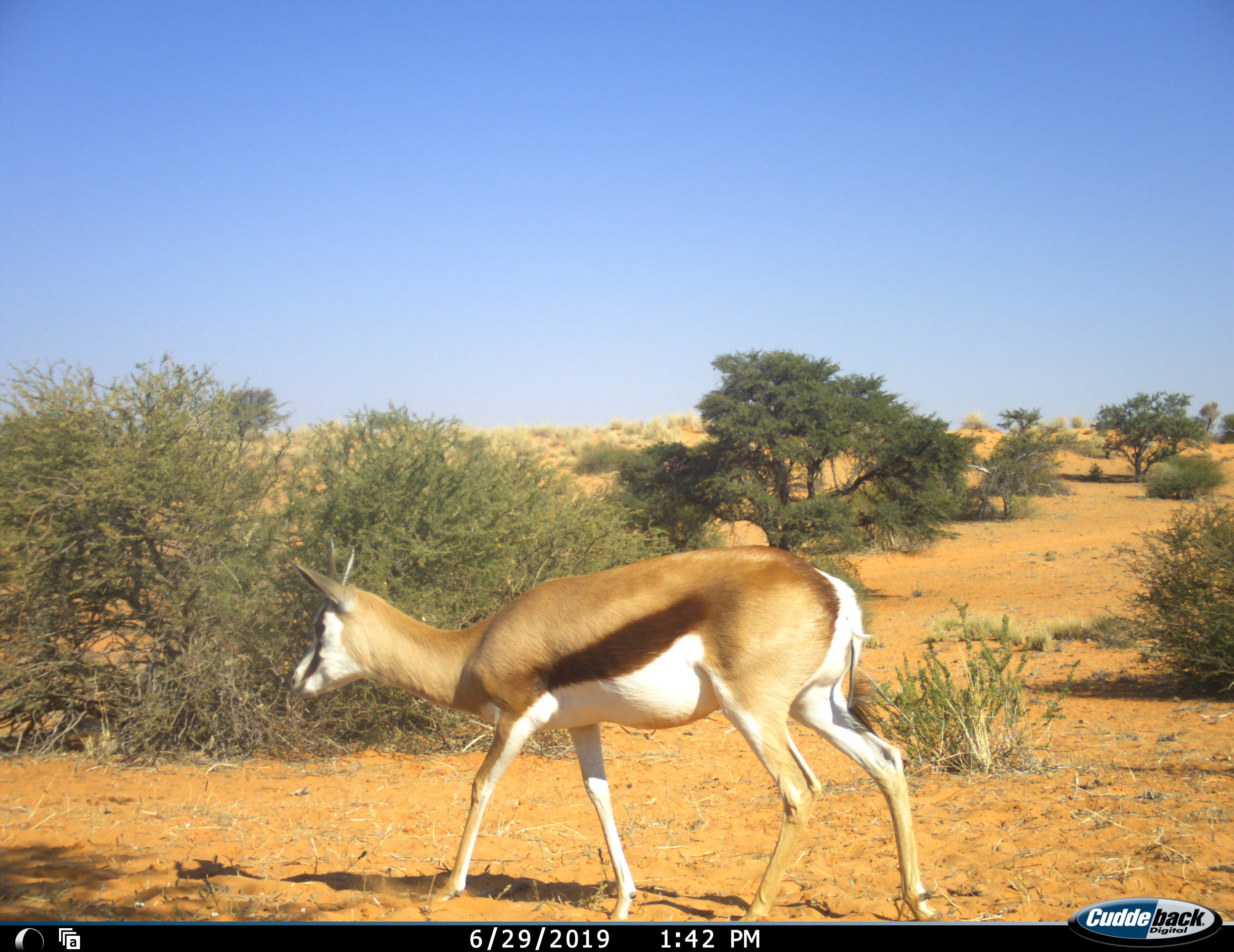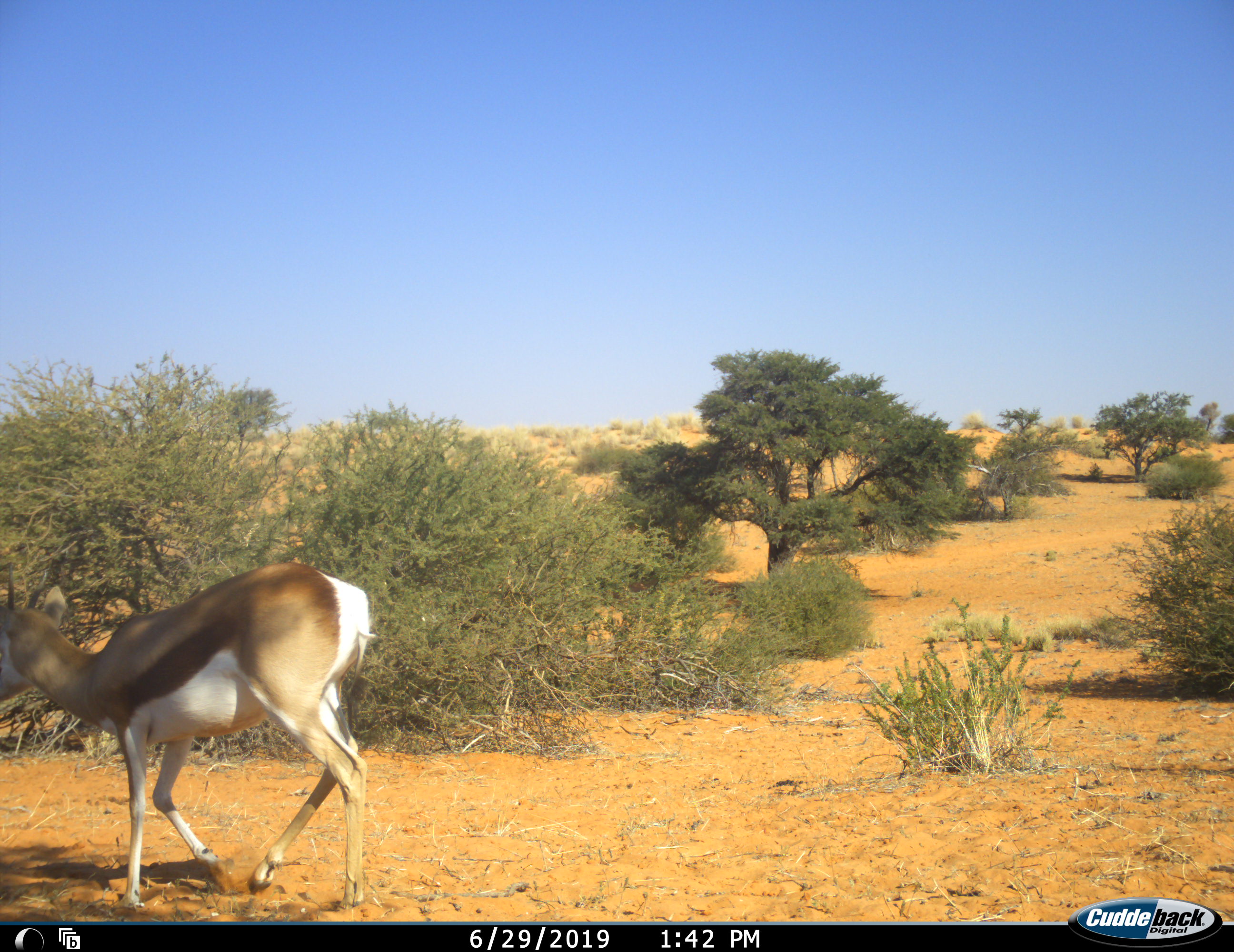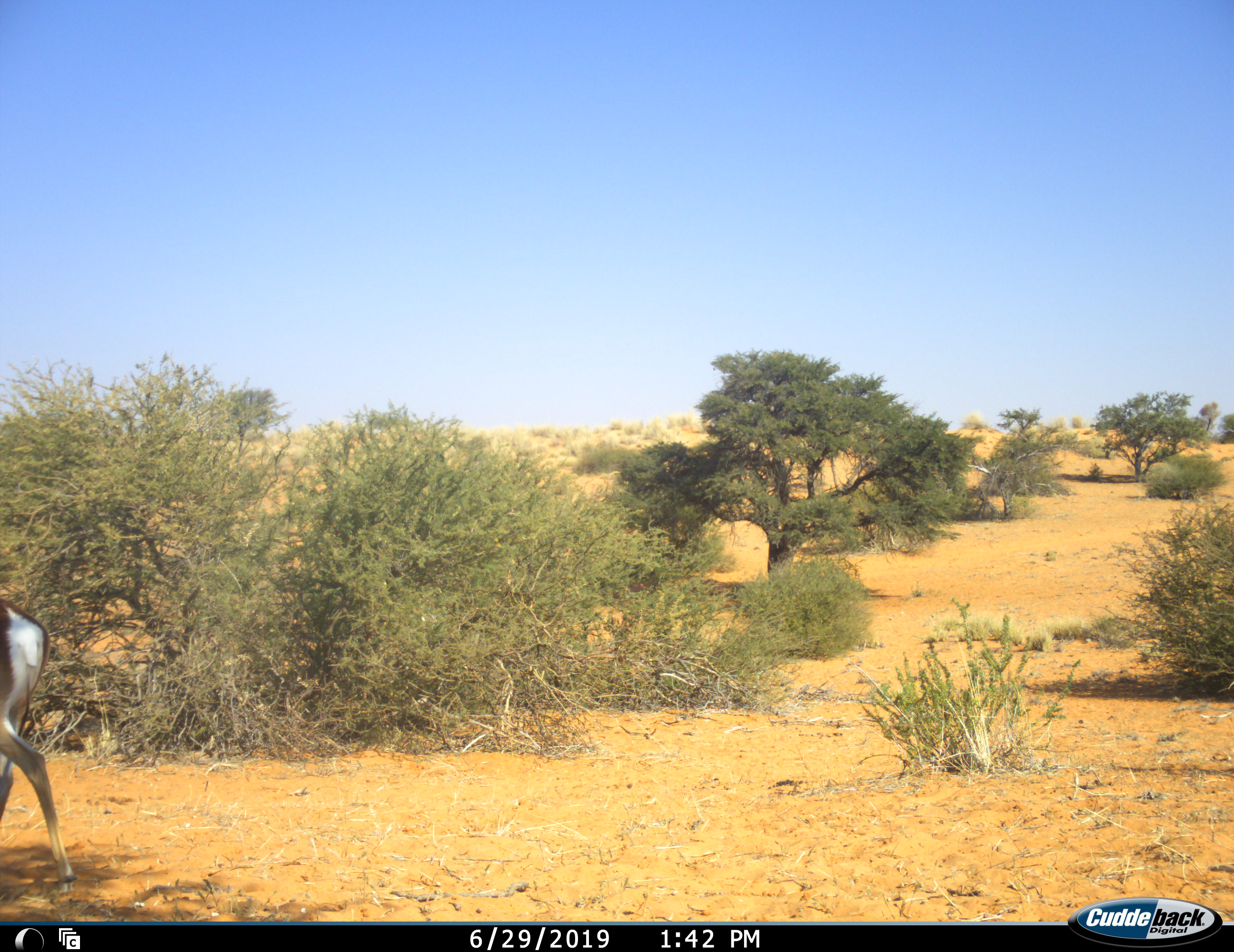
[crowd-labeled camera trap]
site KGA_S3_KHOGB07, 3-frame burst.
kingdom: Animalia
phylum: Chordata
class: Mammalia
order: Artiodactyla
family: Bovidae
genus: Antidorcas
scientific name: Antidorcas marsupialis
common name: springbok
Springbok (Antidorcas marsupialis), count 1. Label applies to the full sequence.